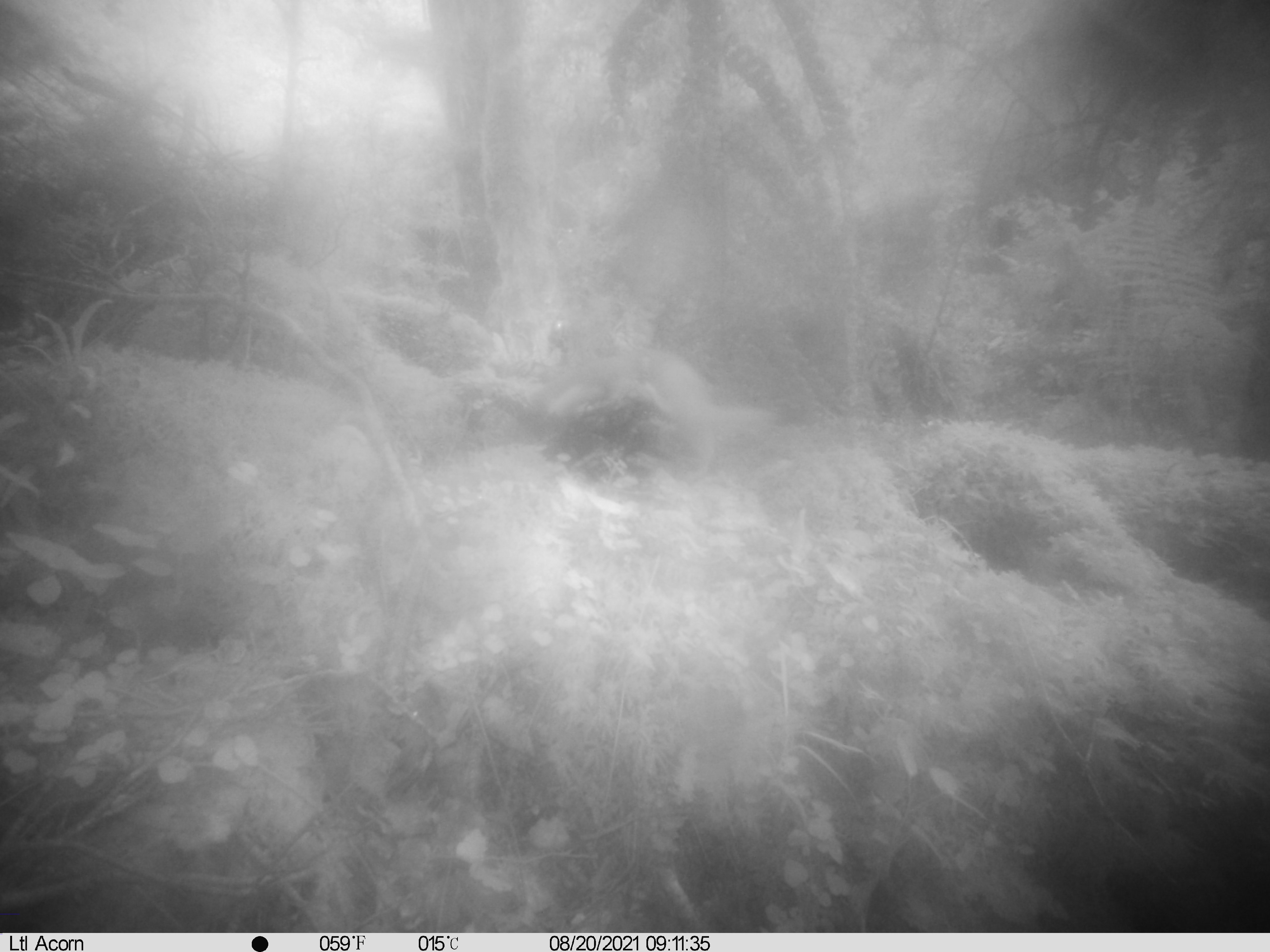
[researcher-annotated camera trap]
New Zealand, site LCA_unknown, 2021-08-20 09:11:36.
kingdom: Animalia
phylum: Chordata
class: Mammalia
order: Carnivora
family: Mustelidae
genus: Mustela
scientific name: Mustela erminea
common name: stoat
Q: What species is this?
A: Stoat (Mustela erminea).